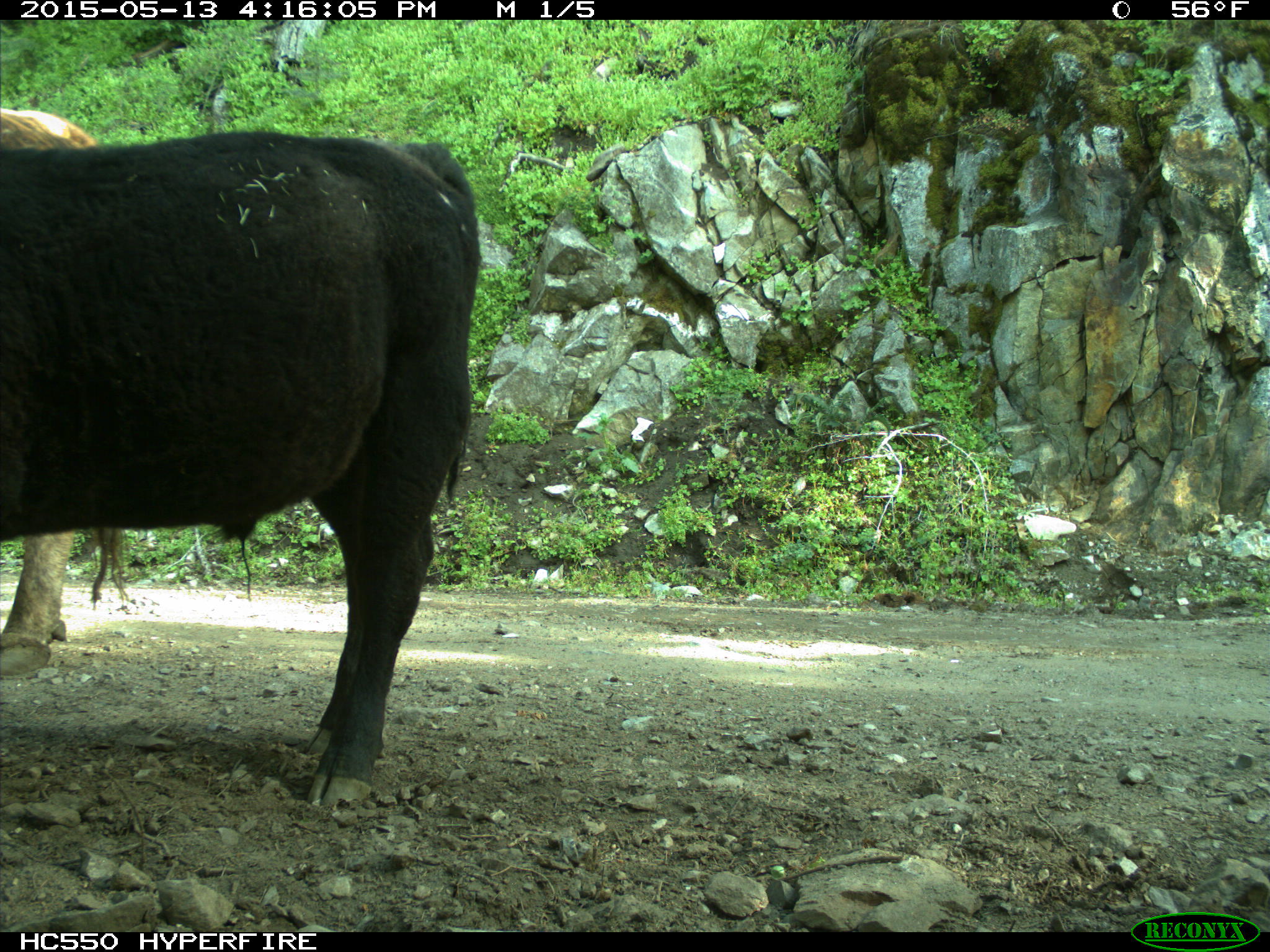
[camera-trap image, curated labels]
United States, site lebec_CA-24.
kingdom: Animalia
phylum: Chordata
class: Mammalia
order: Artiodactyla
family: Bovidae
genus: Bos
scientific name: Bos taurus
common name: domestic cow